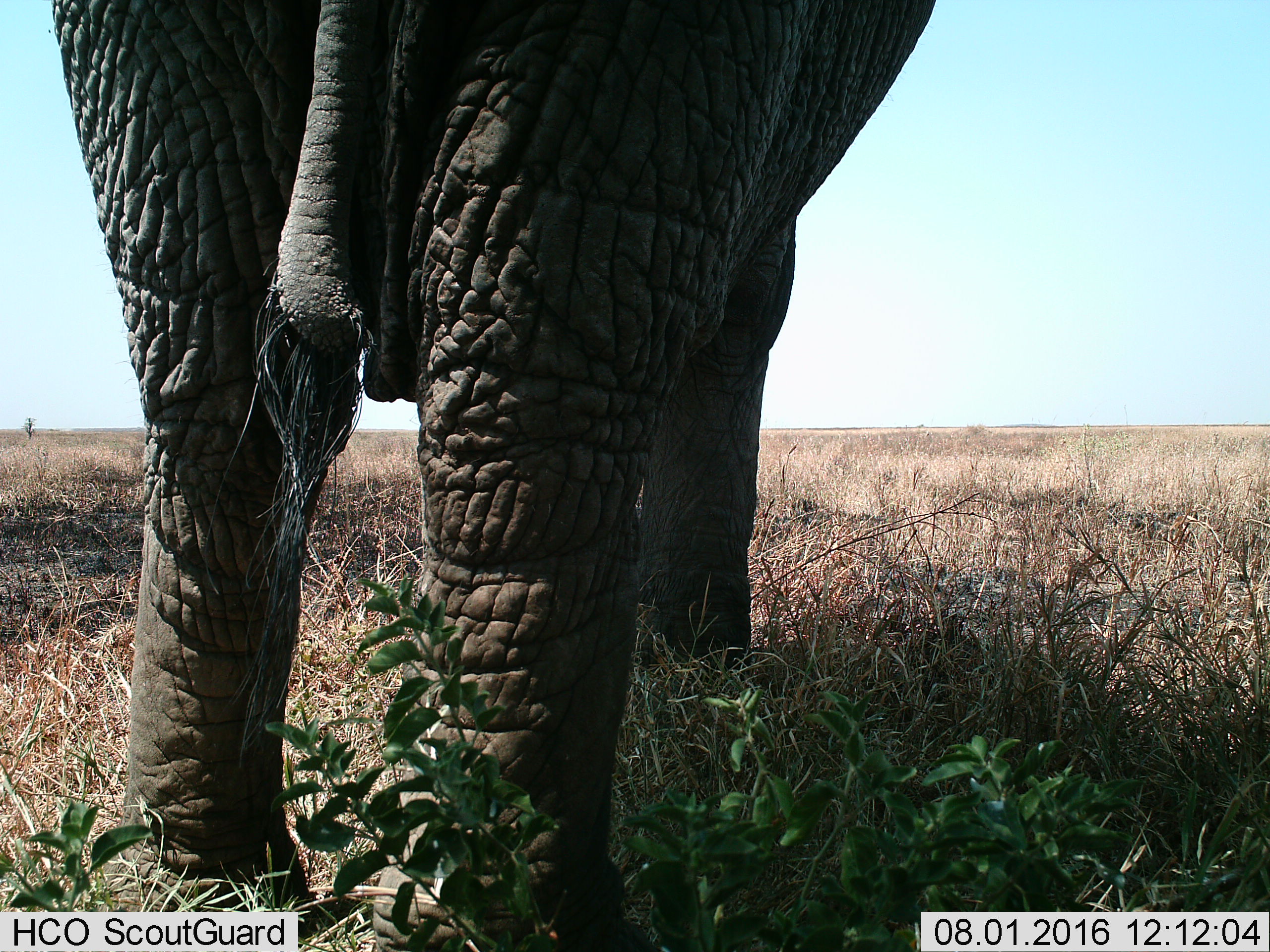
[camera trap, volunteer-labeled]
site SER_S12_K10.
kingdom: Animalia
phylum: Chordata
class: Mammalia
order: Proboscidea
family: Elephantidae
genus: Loxodonta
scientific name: Loxodonta africana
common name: african bush elephant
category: elephant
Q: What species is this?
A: Elephant (african bush elephant) (Loxodonta africana).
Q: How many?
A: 1.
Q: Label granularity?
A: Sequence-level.